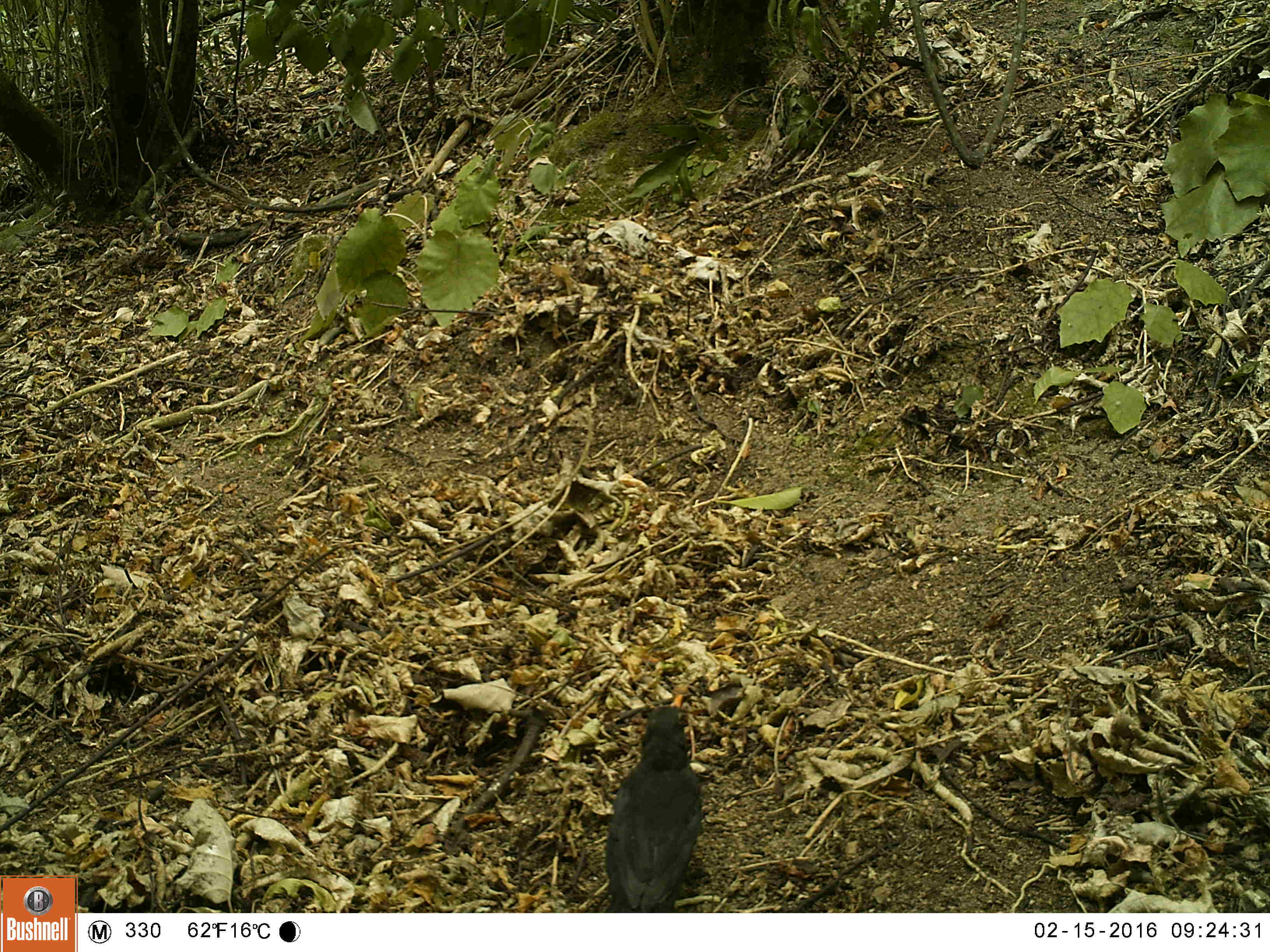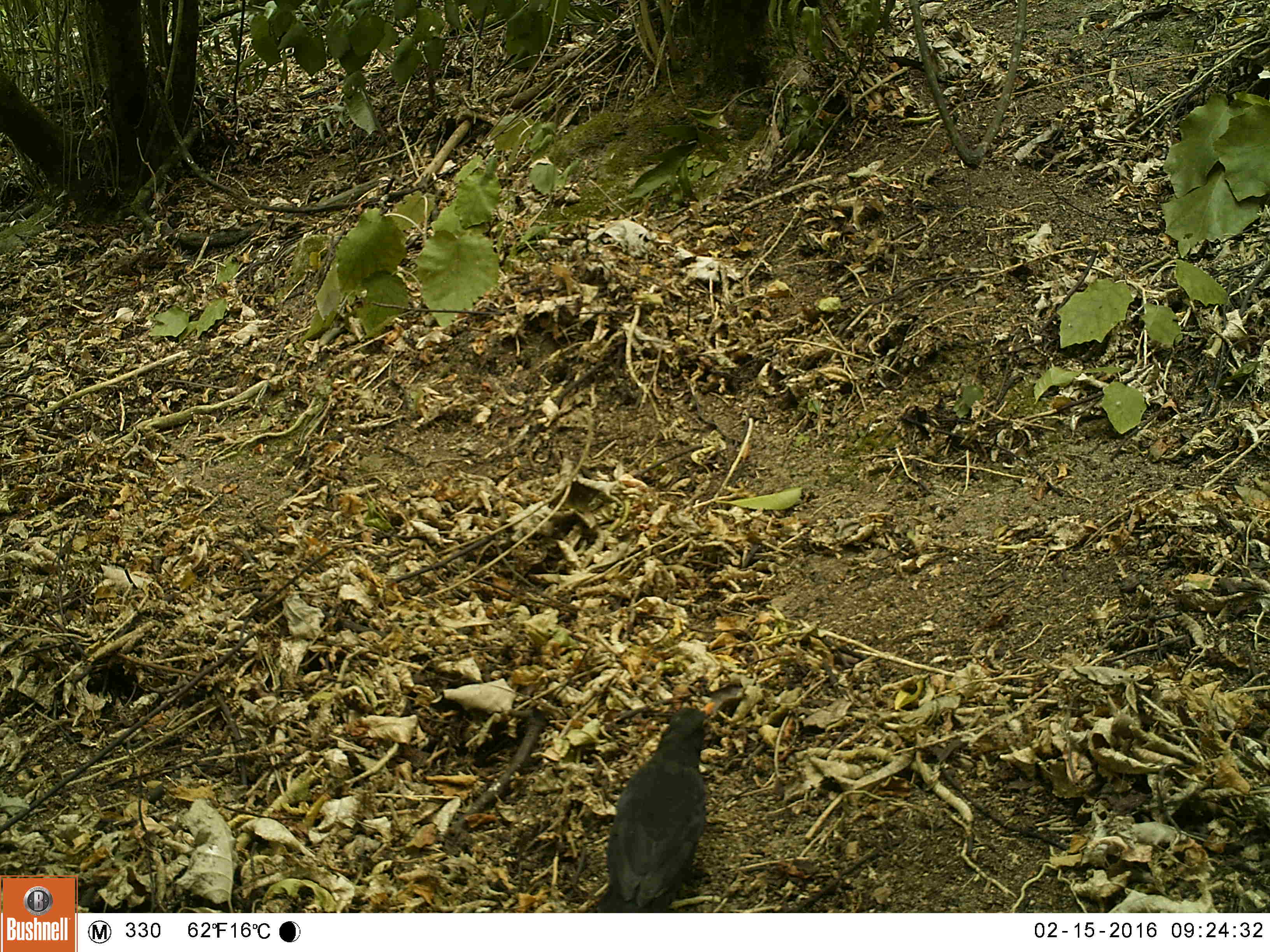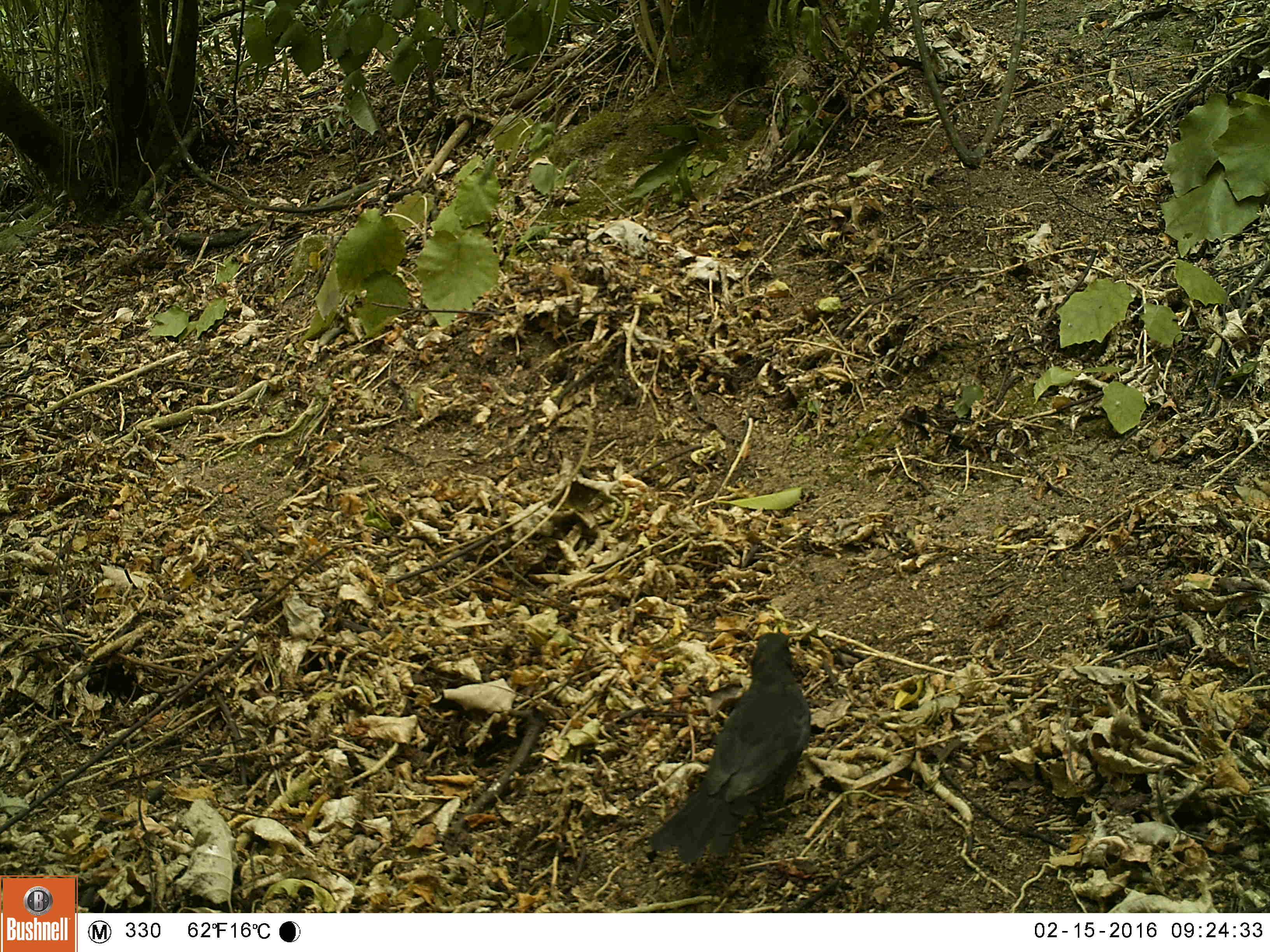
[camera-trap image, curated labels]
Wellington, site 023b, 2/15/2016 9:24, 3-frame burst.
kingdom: Animalia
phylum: Chordata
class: Aves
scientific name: Aves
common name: bird